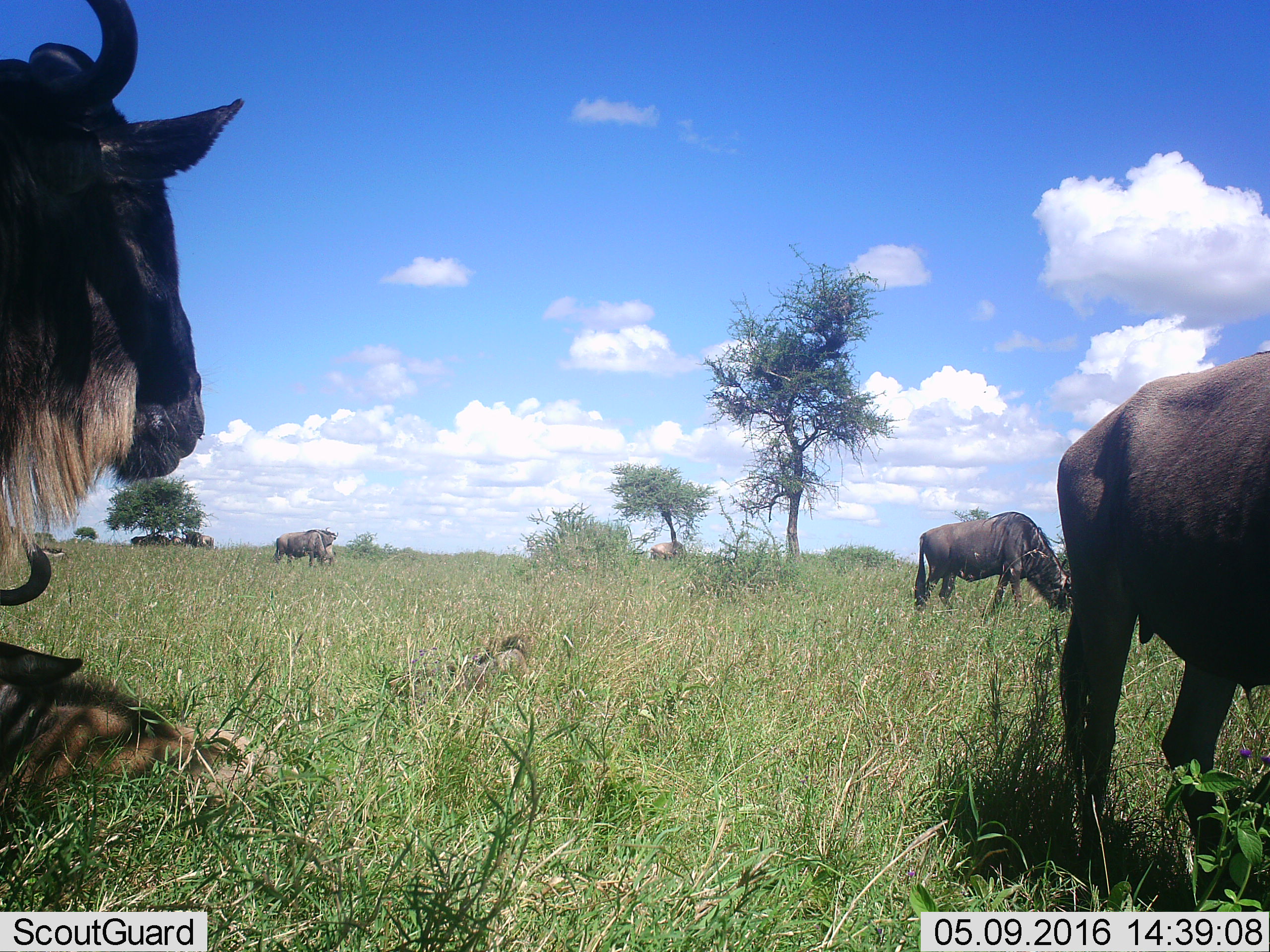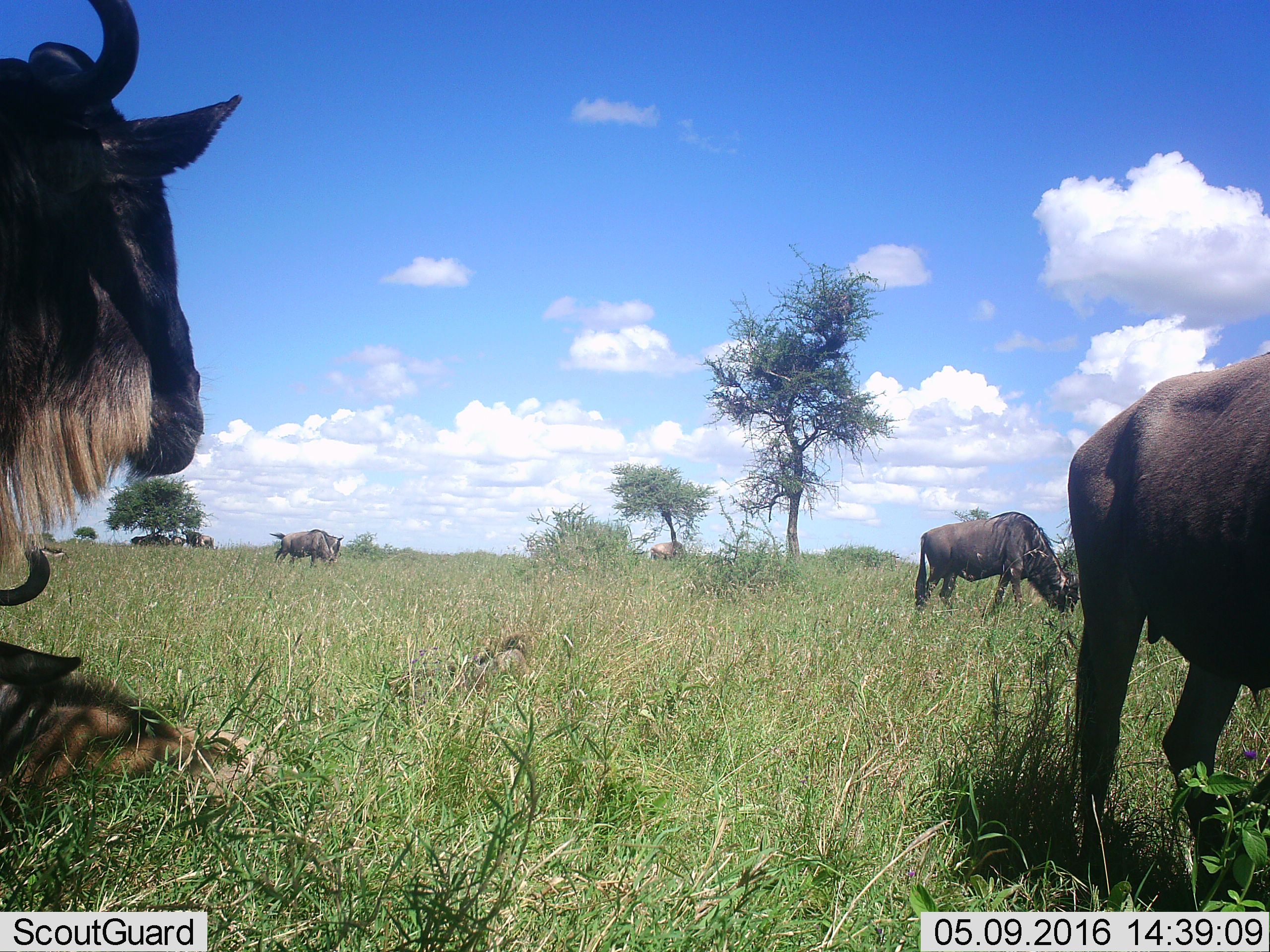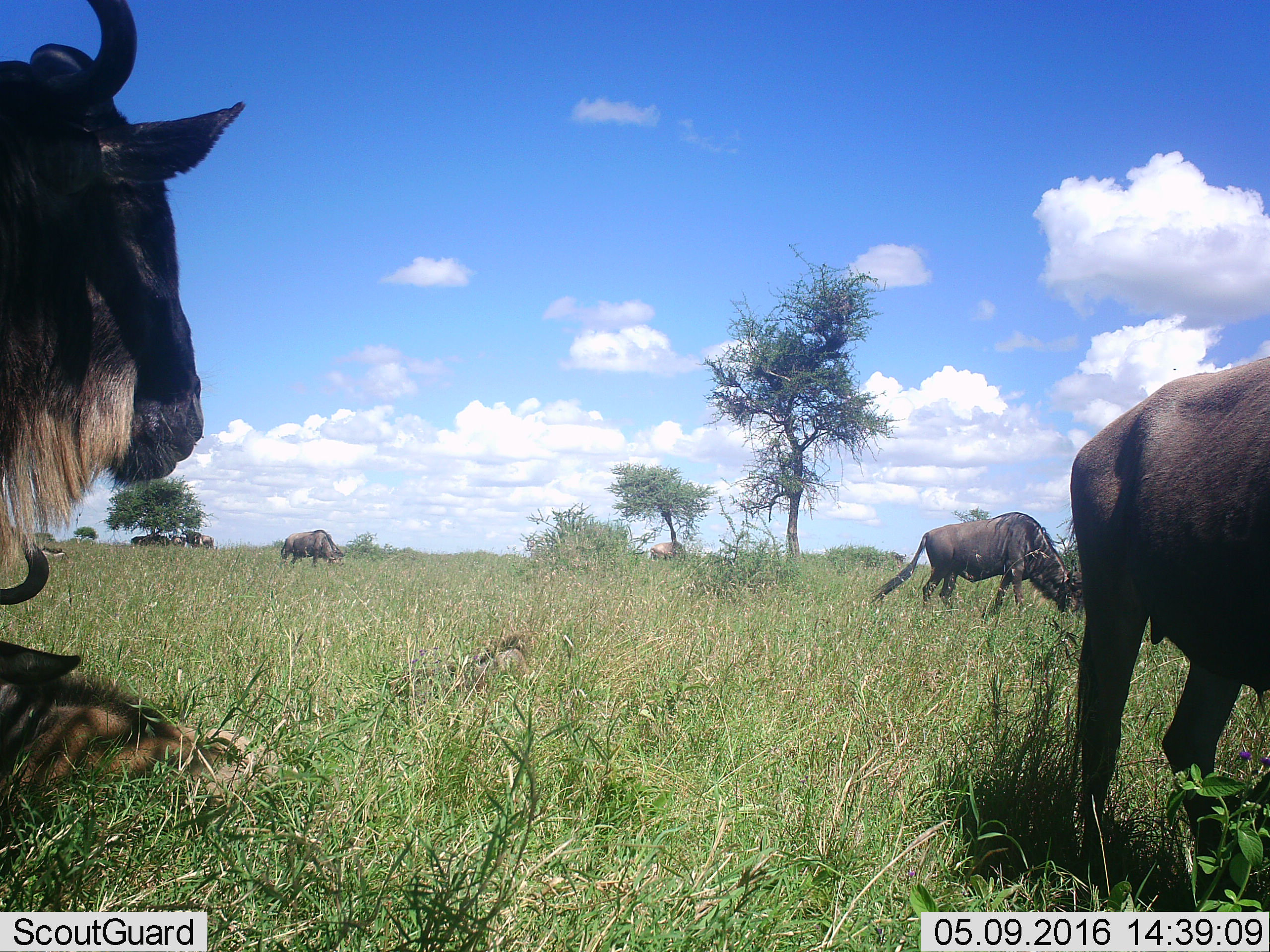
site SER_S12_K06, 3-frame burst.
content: unidentified animal